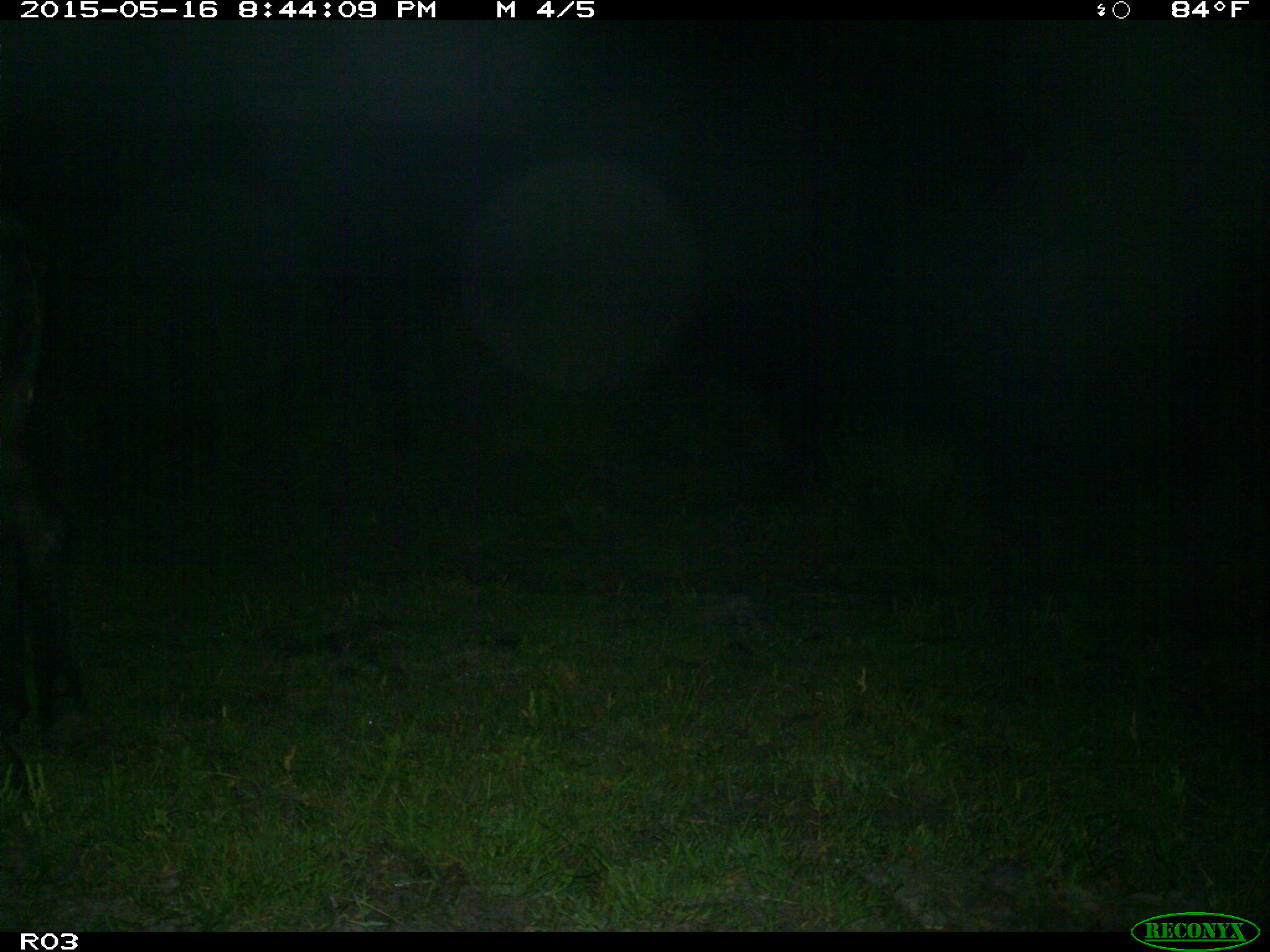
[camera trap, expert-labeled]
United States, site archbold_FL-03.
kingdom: Animalia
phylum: Chordata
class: Mammalia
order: Artiodactyla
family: Bovidae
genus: Bos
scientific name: Bos taurus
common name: domestic cow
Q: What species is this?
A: Bos taurus (domestic cow).